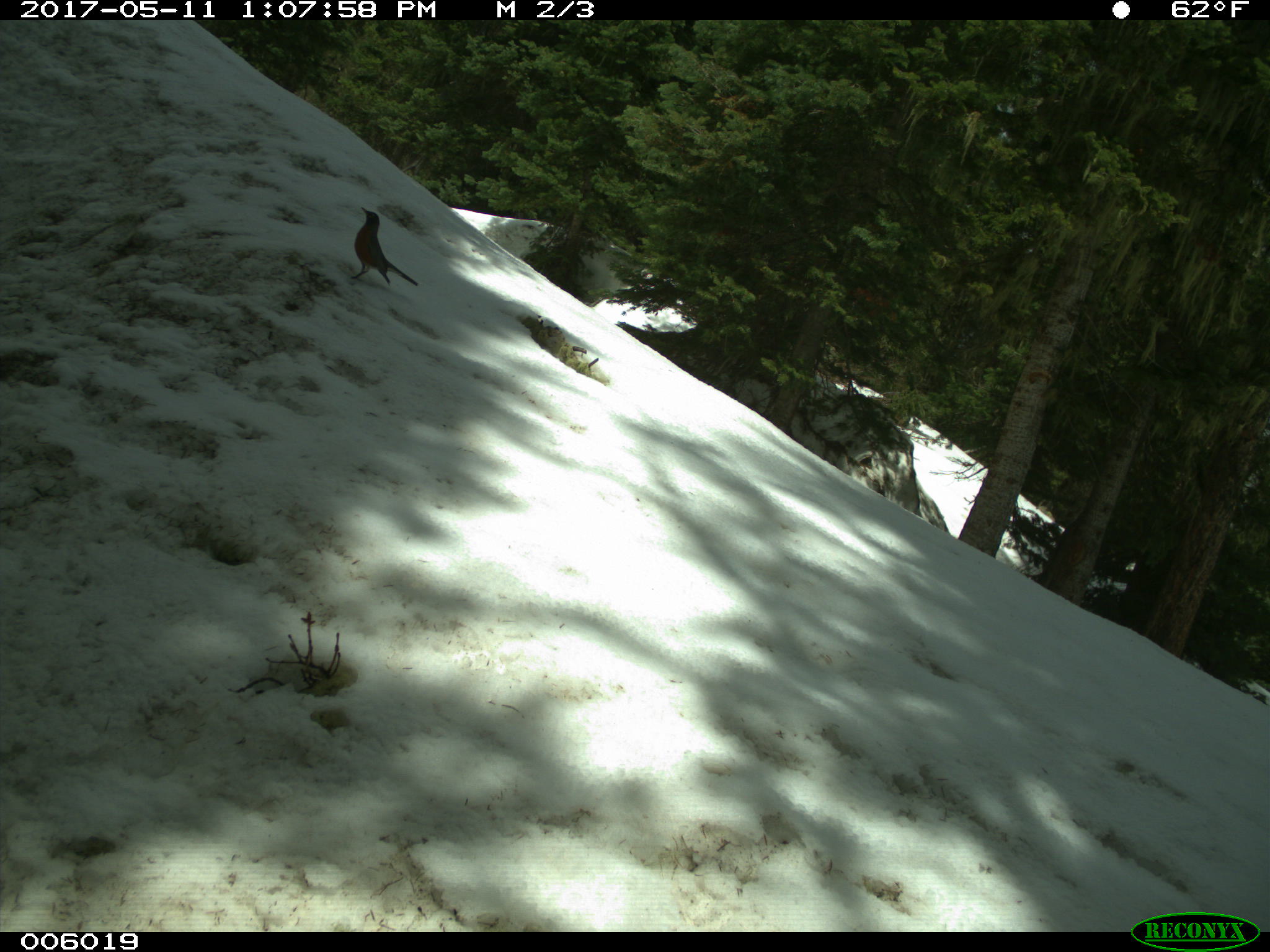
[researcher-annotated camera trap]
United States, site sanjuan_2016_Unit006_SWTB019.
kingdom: Animalia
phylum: Chordata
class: Aves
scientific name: Aves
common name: birds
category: unidentified bird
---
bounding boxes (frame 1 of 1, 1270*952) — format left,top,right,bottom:
animal: 346,206,421,288